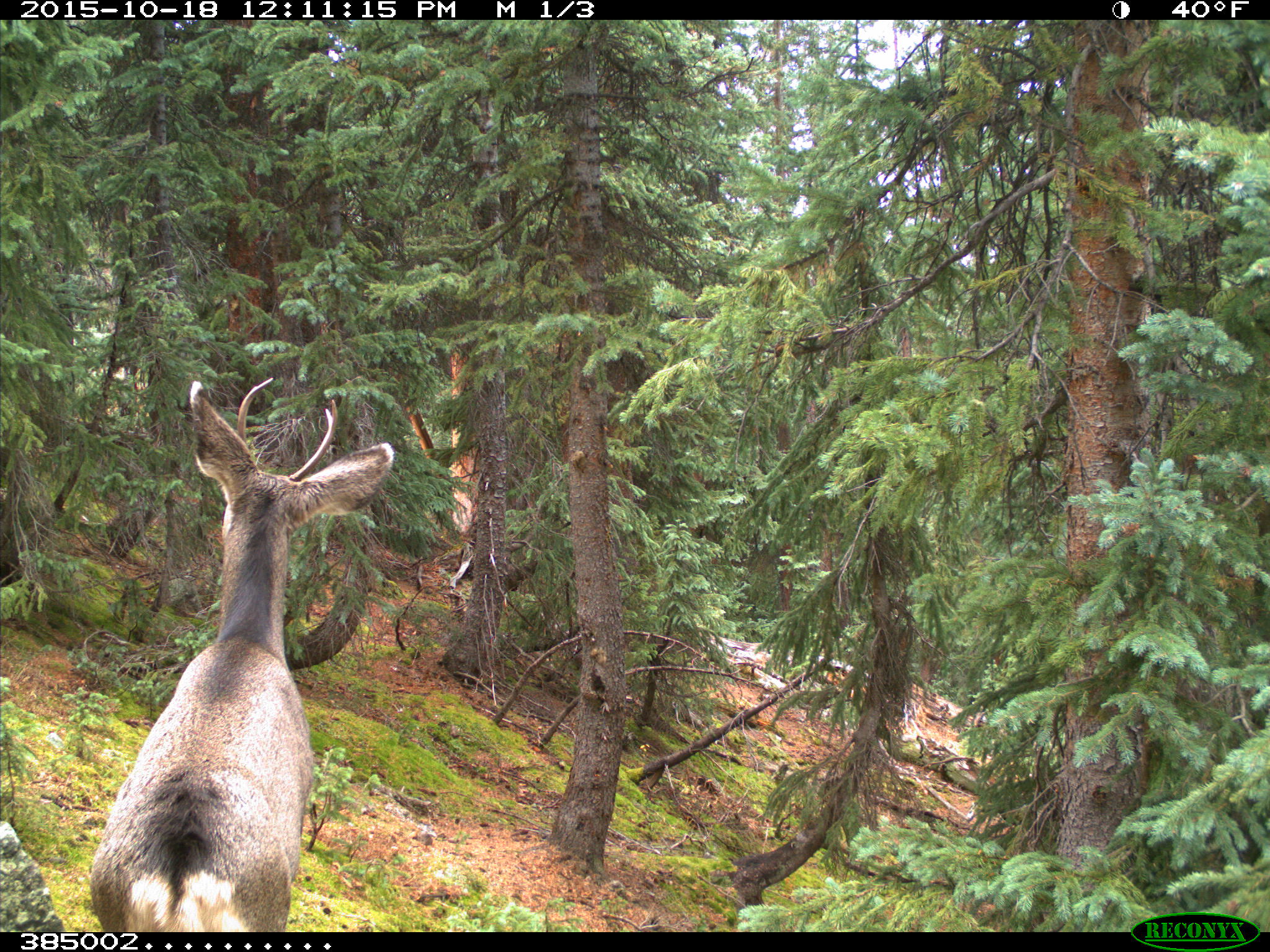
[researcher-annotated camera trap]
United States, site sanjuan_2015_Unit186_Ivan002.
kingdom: Animalia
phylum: Chordata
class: Mammalia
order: Artiodactyla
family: Cervidae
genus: Odocoileus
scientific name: Odocoileus hemionus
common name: mule deer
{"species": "Odocoileus hemionus (mule deer)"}